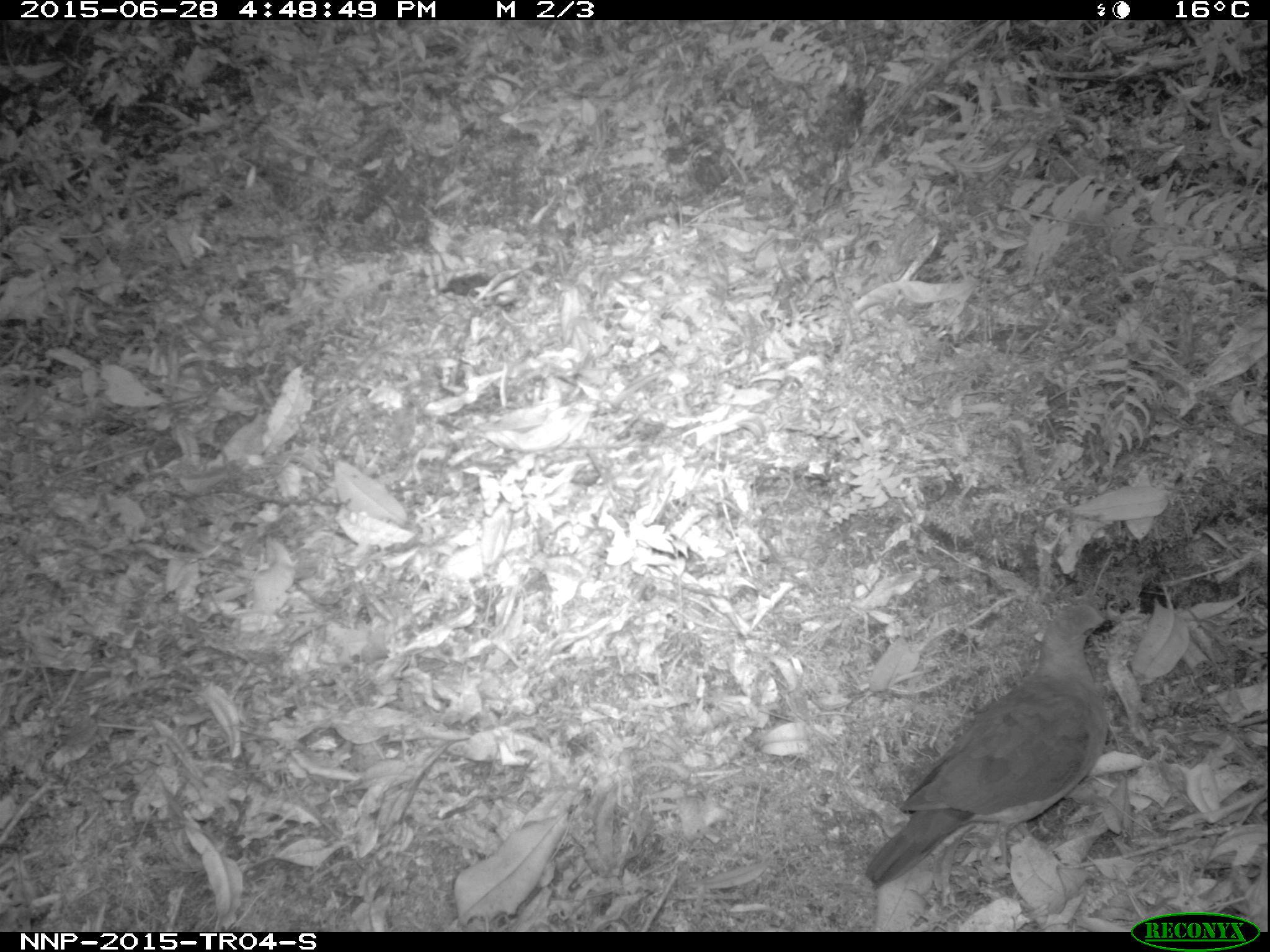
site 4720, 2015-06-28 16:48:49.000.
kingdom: Animalia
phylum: Chordata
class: Aves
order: Columbiformes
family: Columbidae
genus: Turtur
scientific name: Turtur tympanistria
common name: tambourine dove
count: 1